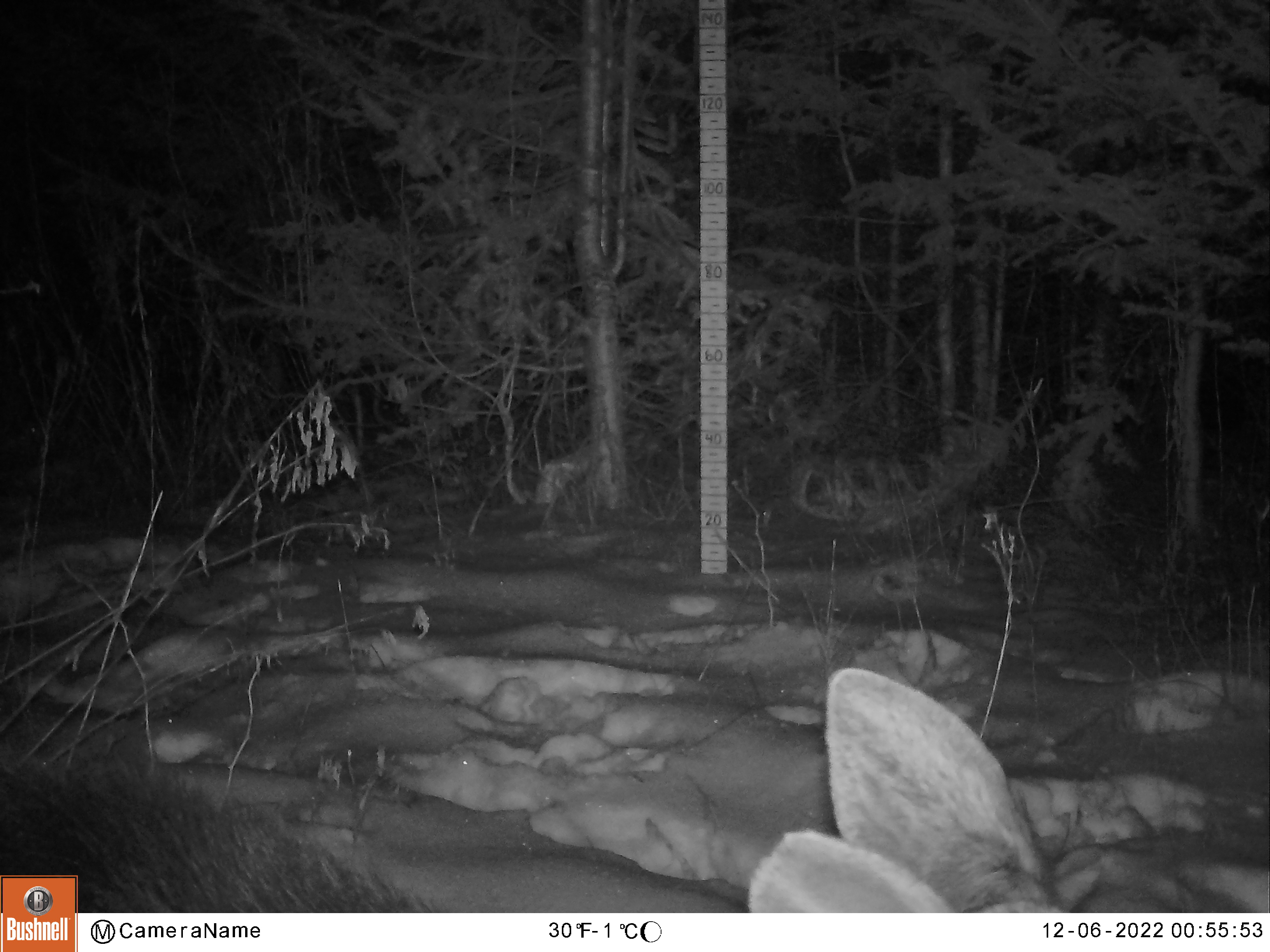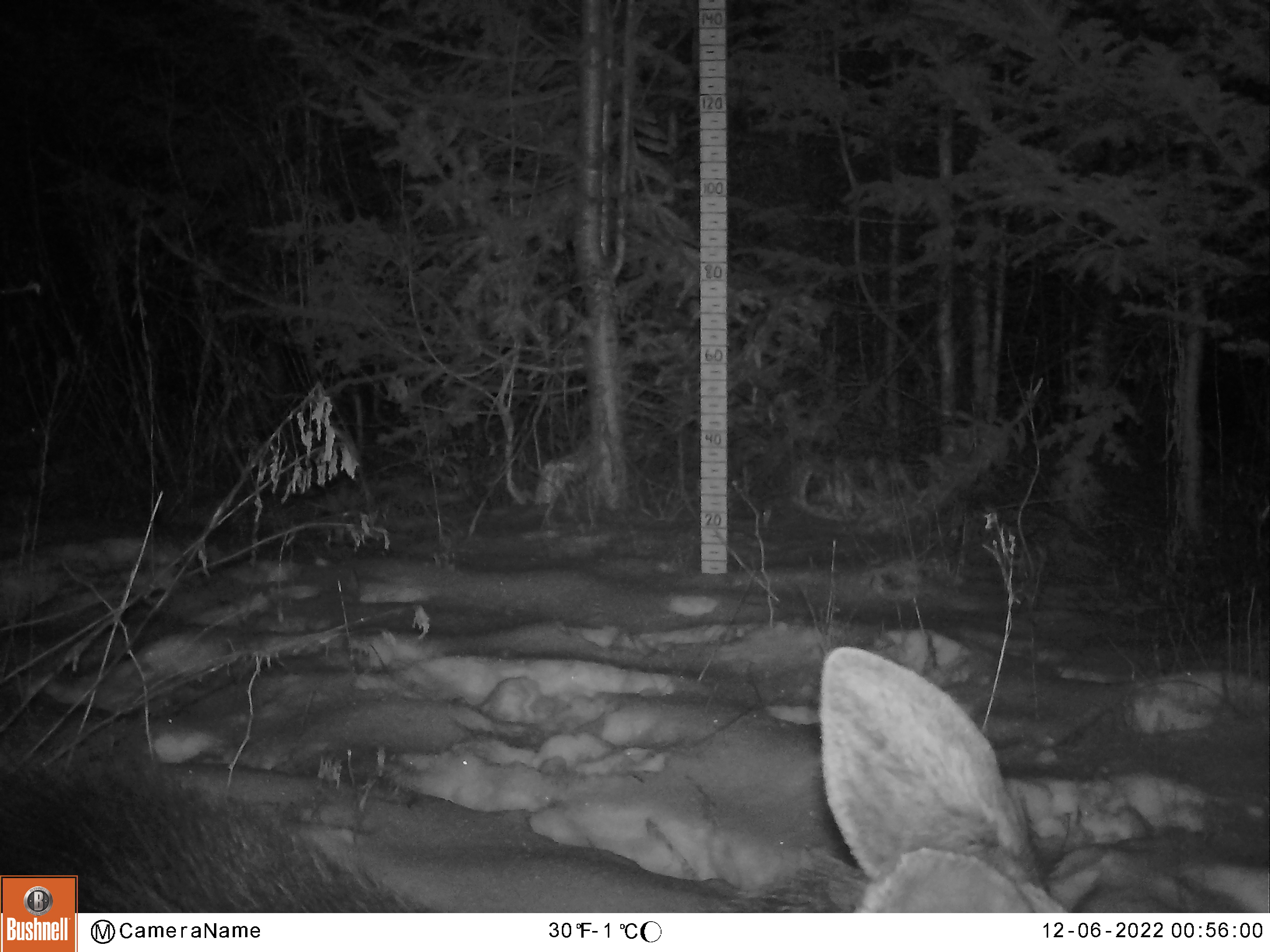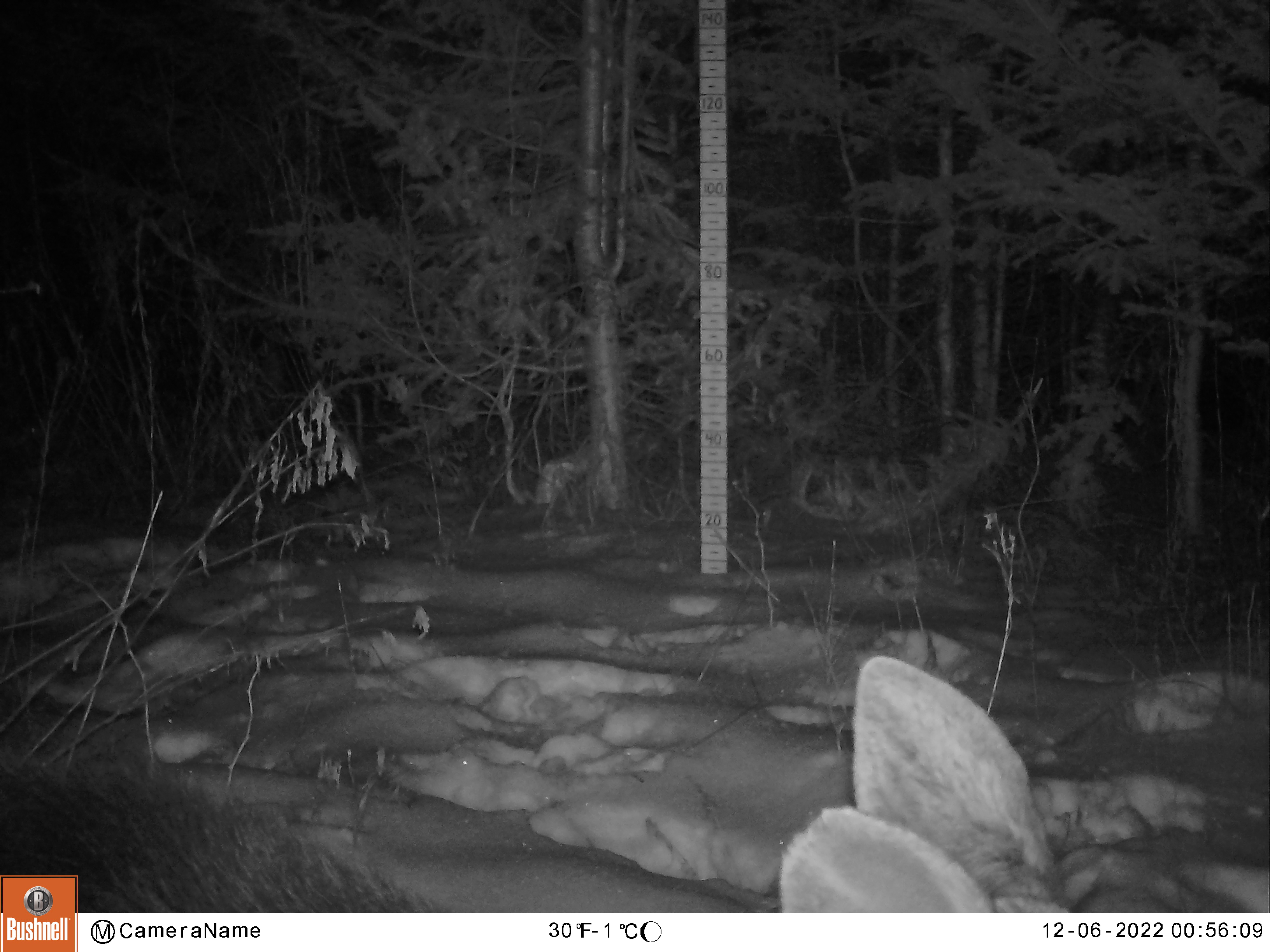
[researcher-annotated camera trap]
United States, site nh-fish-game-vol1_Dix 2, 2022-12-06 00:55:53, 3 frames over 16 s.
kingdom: Animalia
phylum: Chordata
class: Mammalia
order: Artiodactyla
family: Cervidae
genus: Alces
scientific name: Alces alces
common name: moose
Moose (Alces alces).